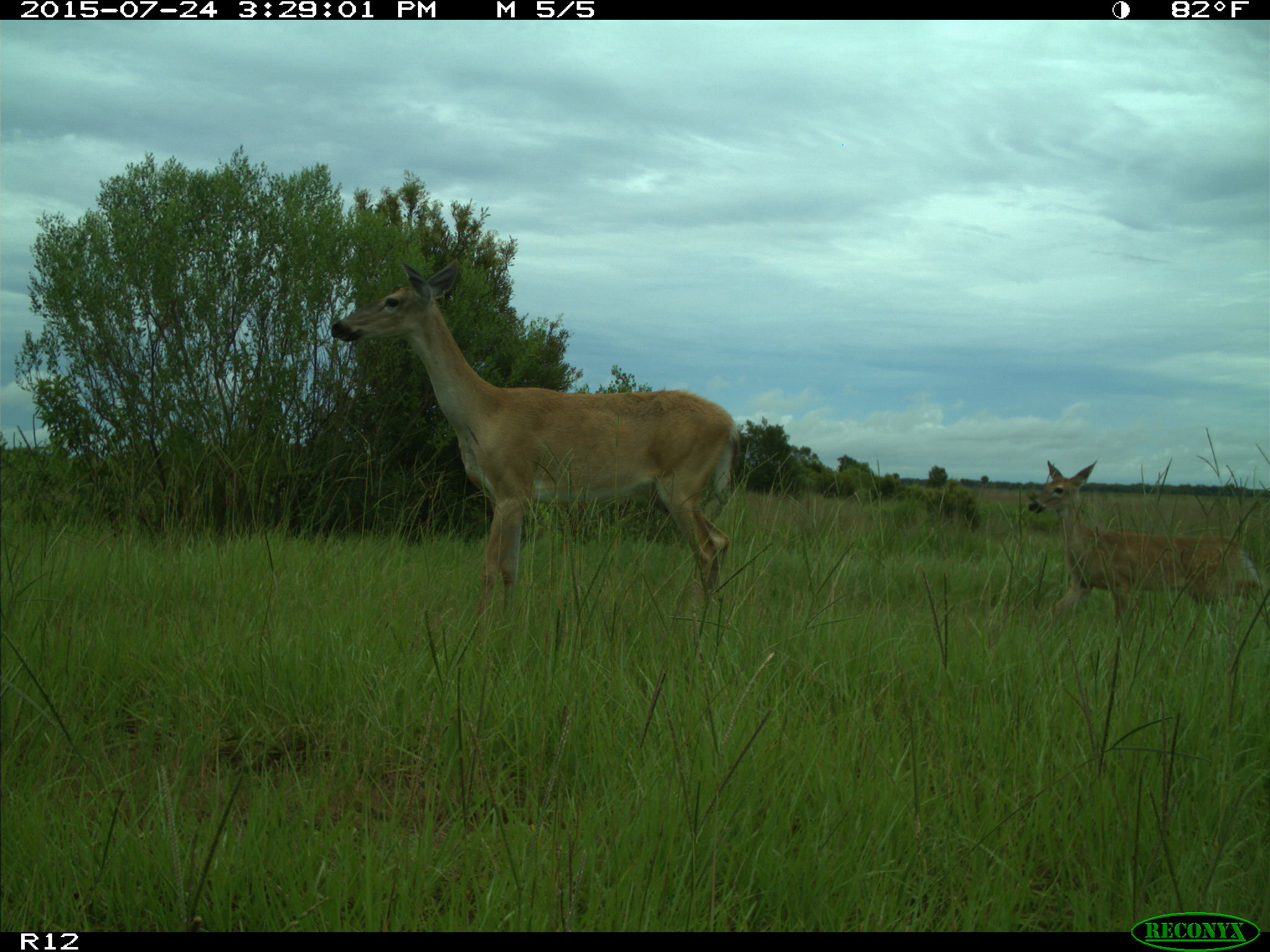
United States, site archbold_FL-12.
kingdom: Animalia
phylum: Chordata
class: Mammalia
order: Artiodactyla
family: Cervidae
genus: Odocoileus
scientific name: Odocoileus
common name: deer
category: unidentified deer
Unidentified deer (deer) (Odocoileus).